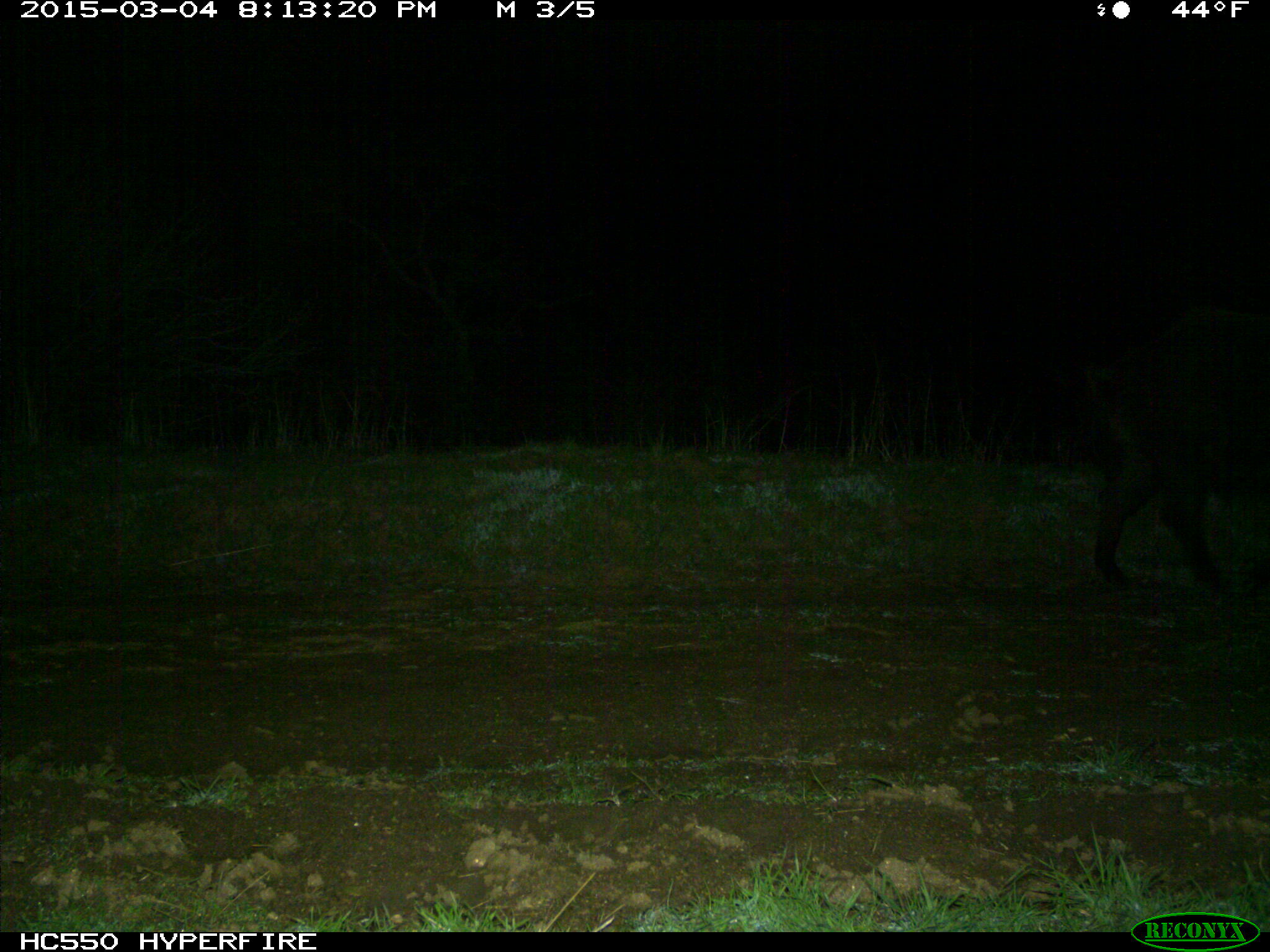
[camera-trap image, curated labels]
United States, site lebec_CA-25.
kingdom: Animalia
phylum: Chordata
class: Mammalia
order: Artiodactyla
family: Suidae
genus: Sus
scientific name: Sus scrofa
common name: wild boar